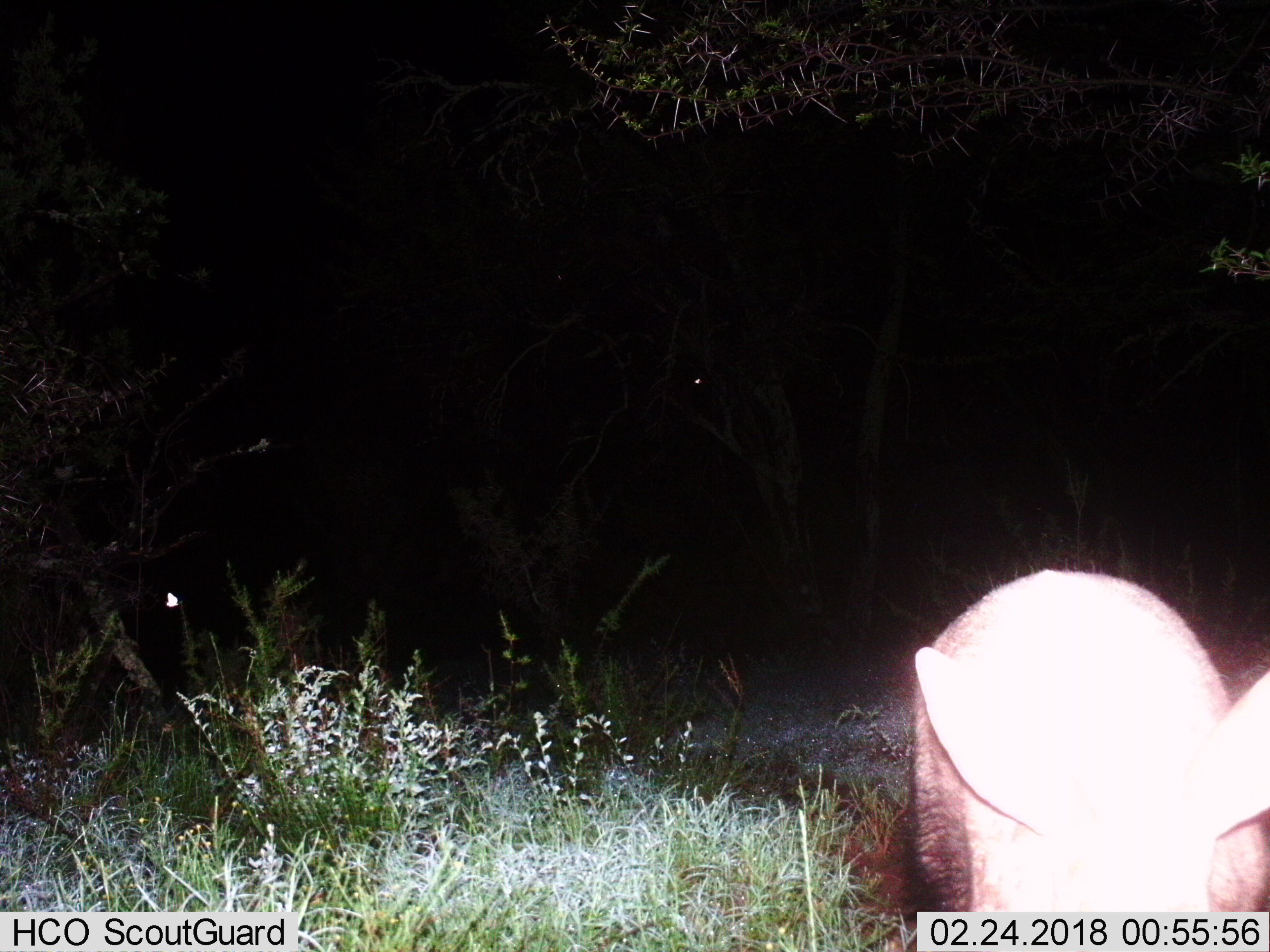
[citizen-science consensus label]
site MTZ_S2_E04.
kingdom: Animalia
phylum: Chordata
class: Mammalia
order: Tubulidentata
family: Orycteropodidae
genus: Orycteropus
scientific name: Orycteropus afer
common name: aardvark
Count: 1.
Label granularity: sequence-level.